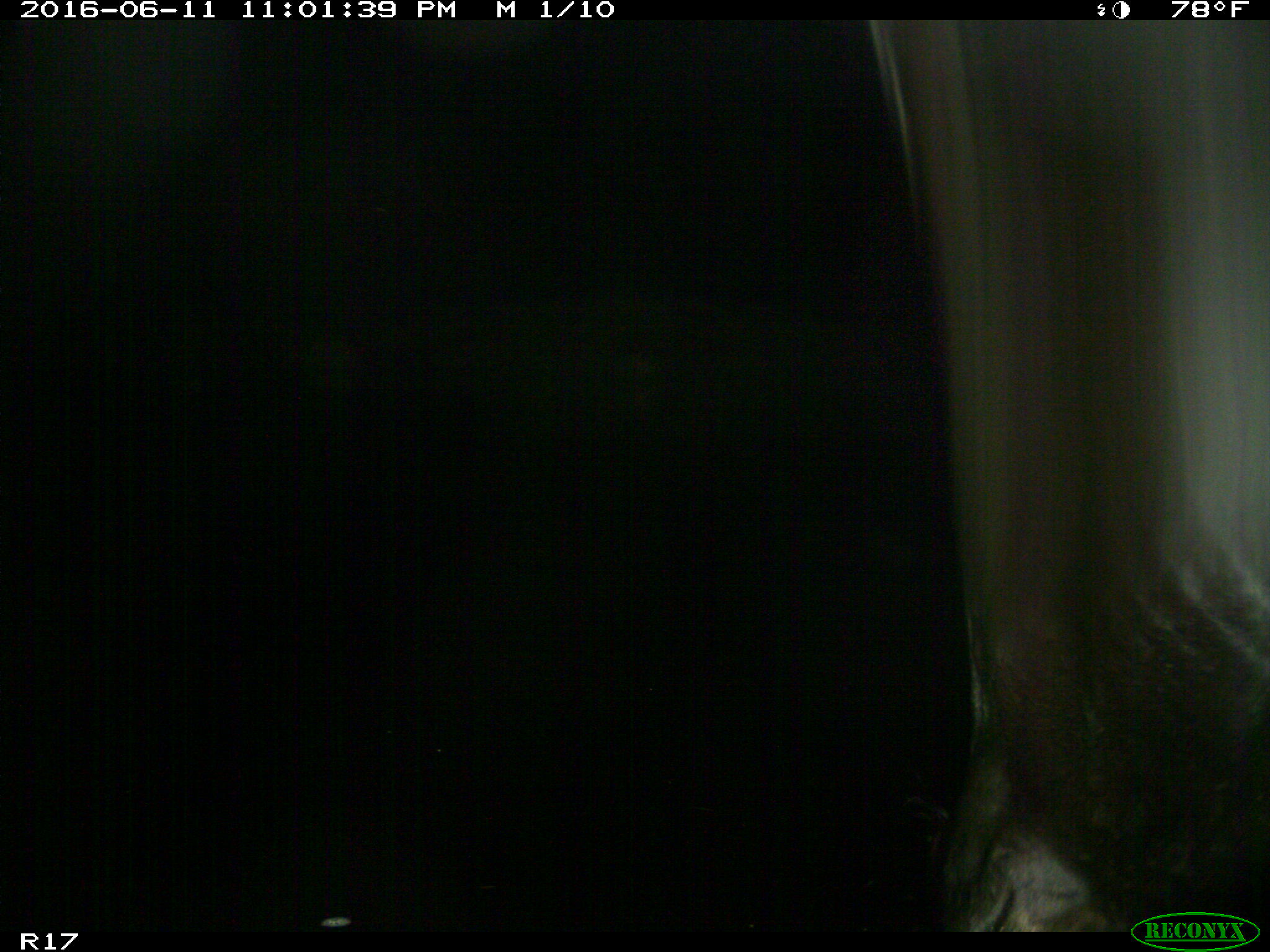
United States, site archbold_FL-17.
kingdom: Animalia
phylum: Chordata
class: Mammalia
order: Artiodactyla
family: Bovidae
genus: Bos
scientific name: Bos taurus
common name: domestic cow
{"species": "Bos taurus (domestic cow)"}